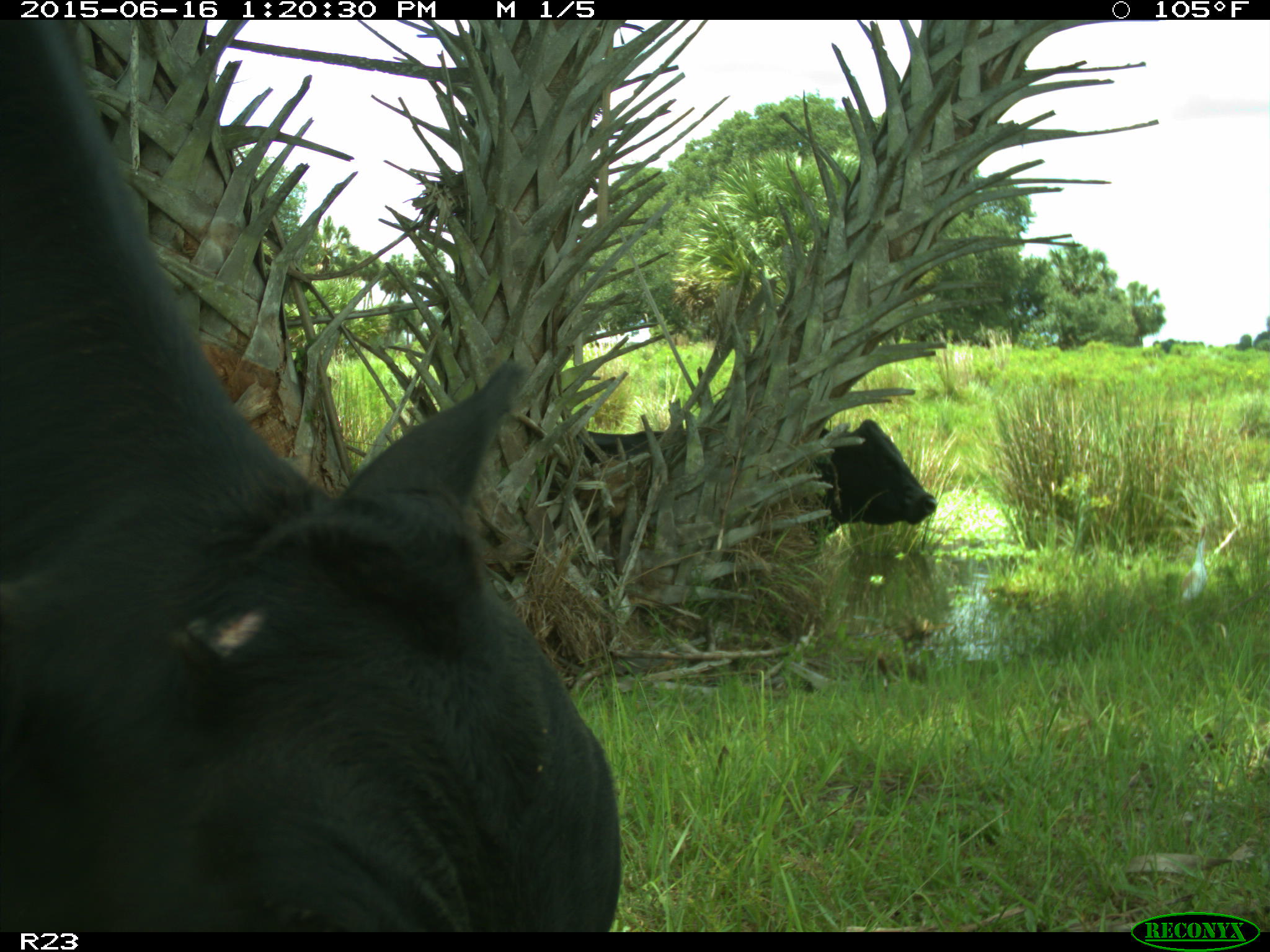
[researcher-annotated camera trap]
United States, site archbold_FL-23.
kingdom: Animalia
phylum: Chordata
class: Mammalia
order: Artiodactyla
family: Bovidae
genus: Bos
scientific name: Bos taurus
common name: domestic cow